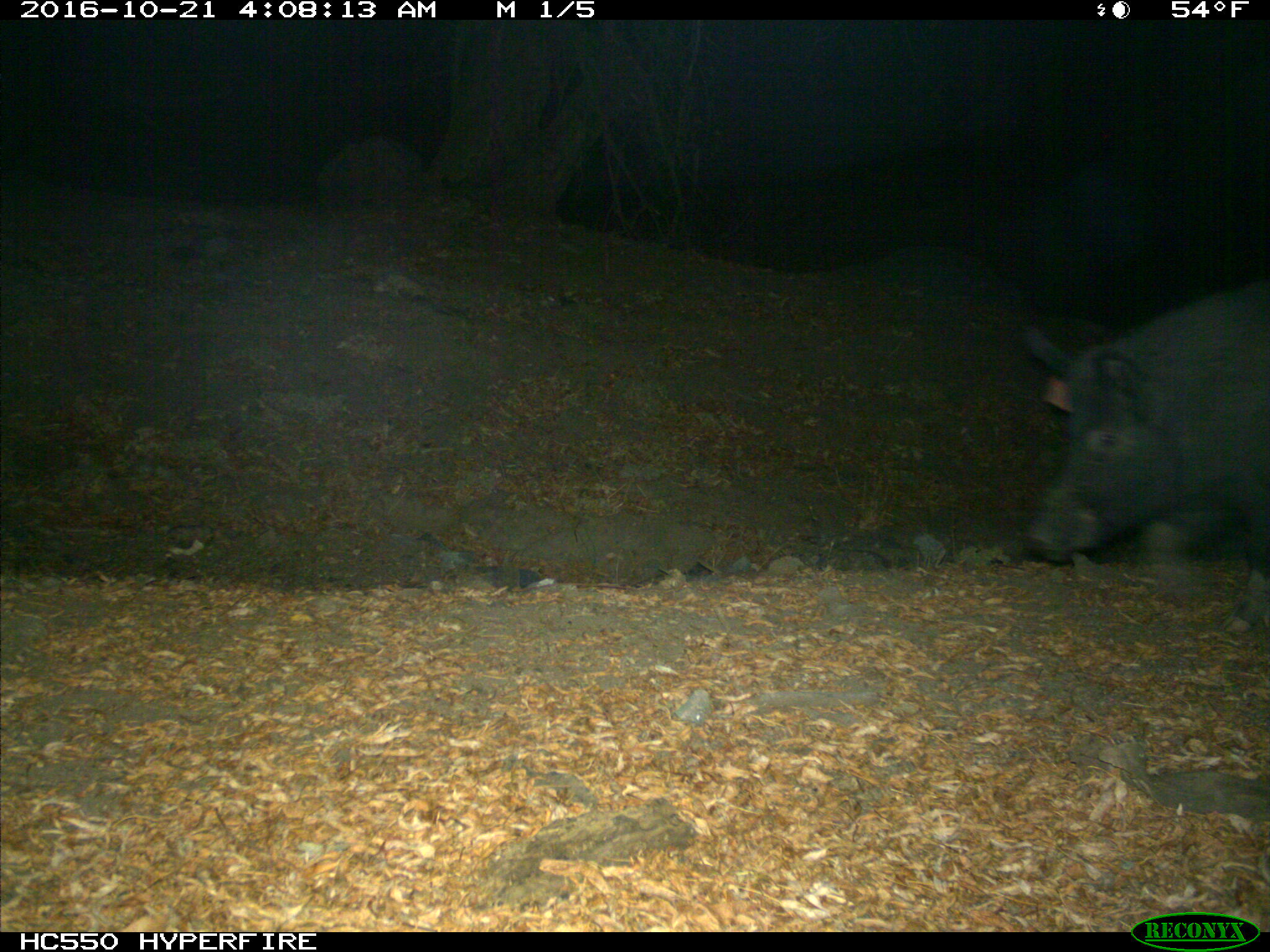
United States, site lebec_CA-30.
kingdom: Animalia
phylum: Chordata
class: Mammalia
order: Artiodactyla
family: Suidae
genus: Sus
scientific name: Sus scrofa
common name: wild boar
Sus scrofa (wild boar).